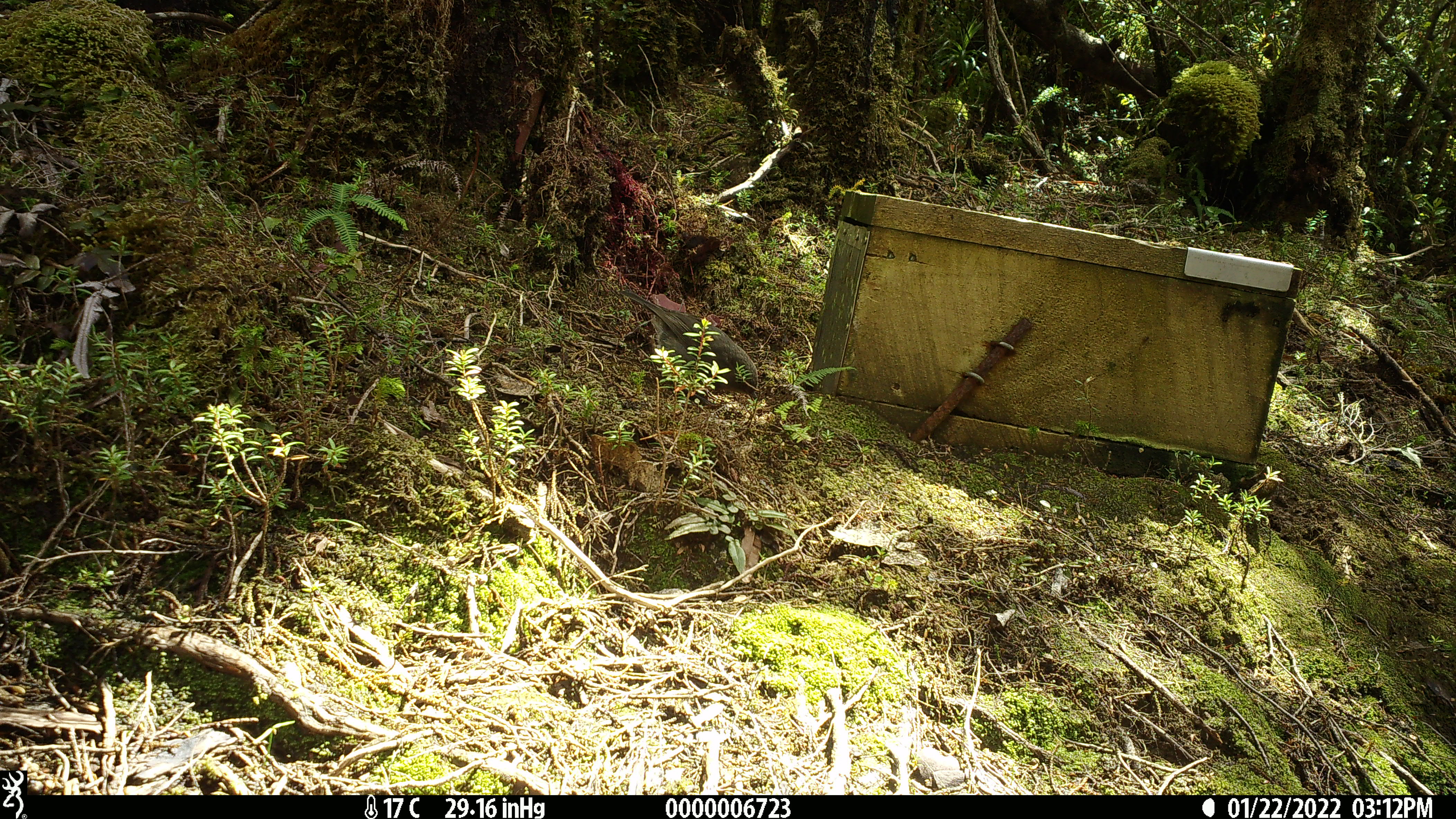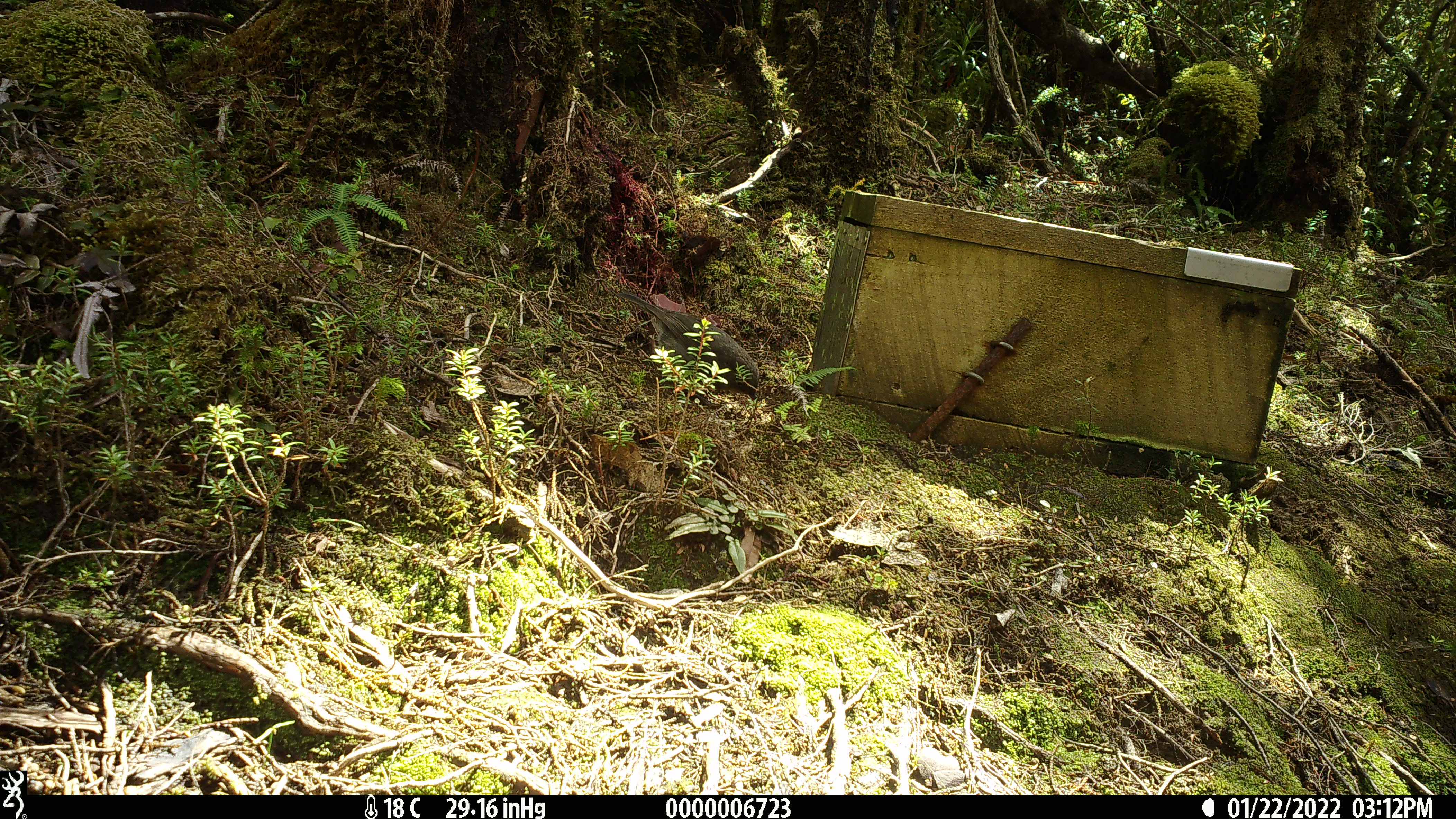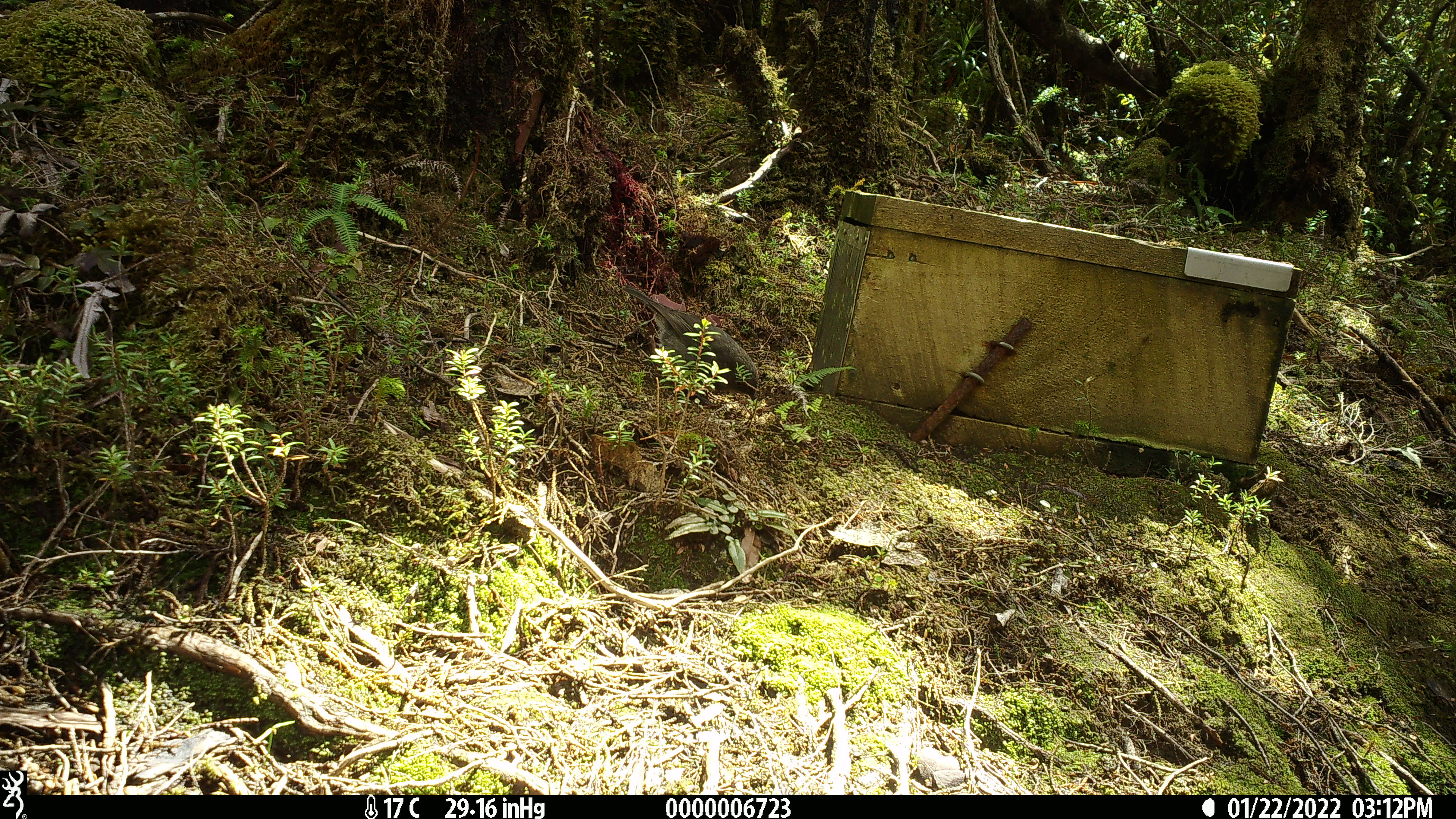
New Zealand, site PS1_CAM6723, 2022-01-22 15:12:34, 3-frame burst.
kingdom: Animalia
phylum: Chordata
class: Aves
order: Passeriformes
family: Petroicidae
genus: Petroica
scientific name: Petroica australis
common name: new zealand robin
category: robin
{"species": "robin (new zealand robin) (Petroica australis)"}